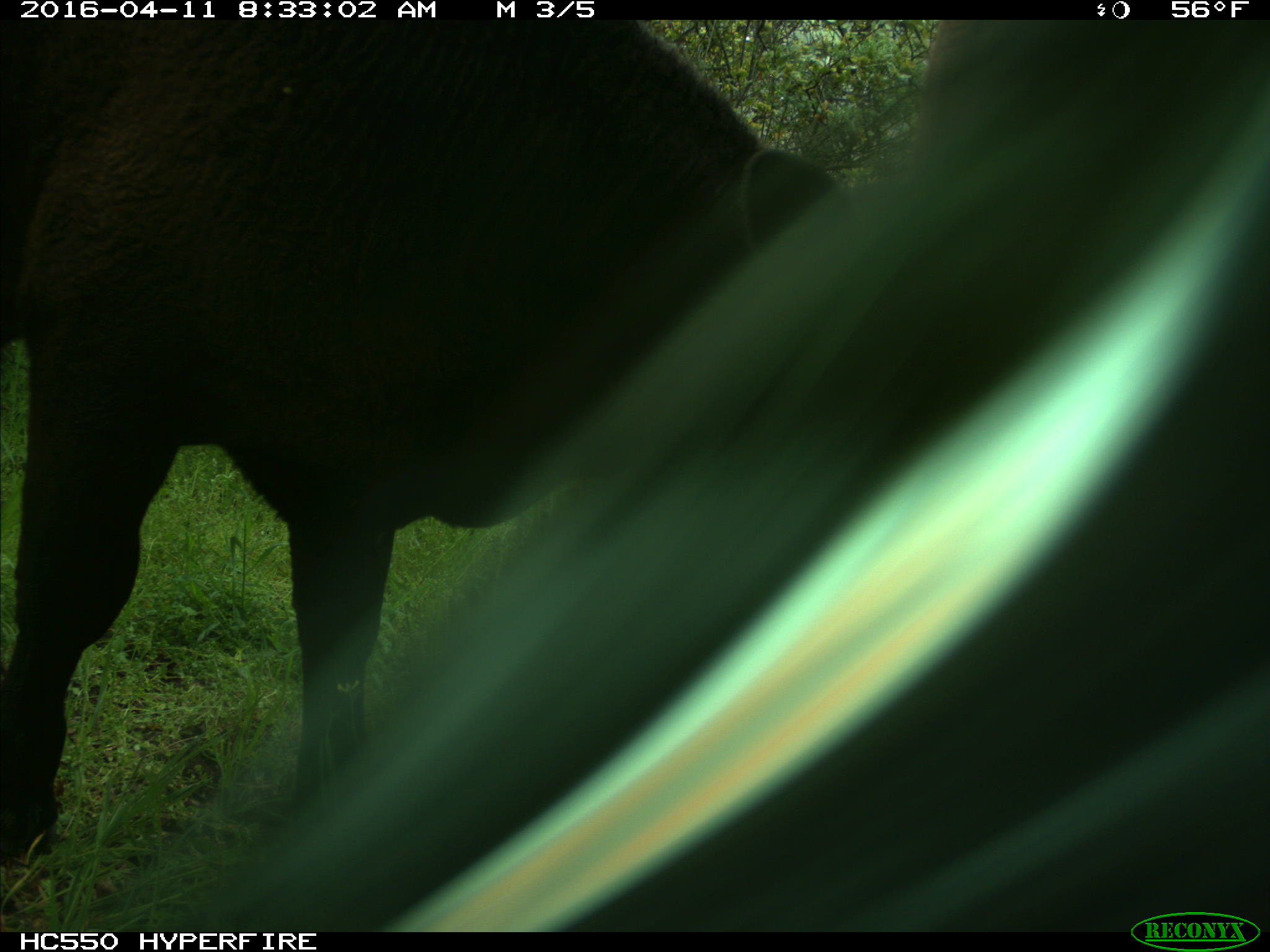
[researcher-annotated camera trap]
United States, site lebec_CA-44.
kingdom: Animalia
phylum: Chordata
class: Mammalia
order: Artiodactyla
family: Bovidae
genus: Bos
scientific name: Bos taurus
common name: domestic cow